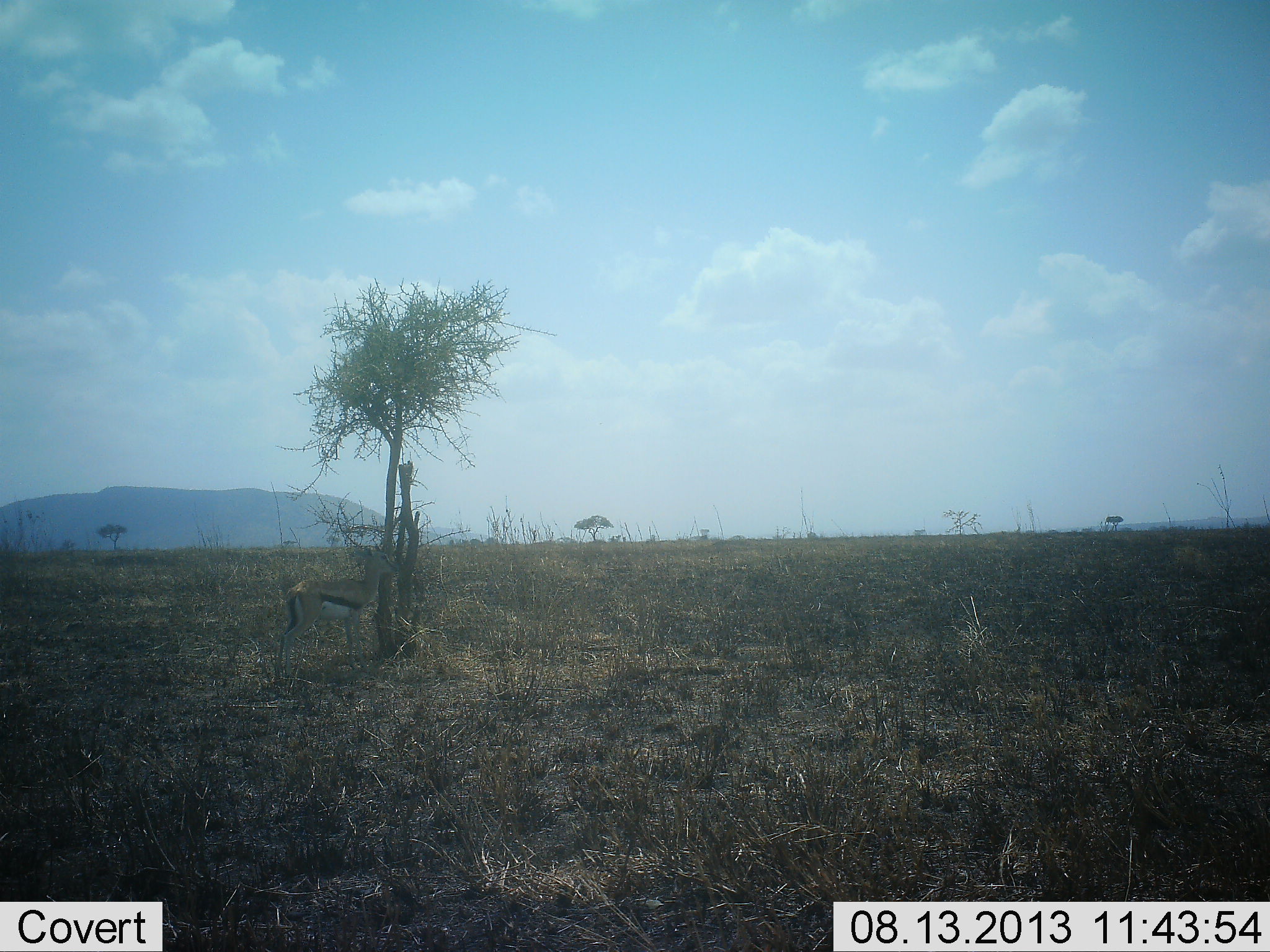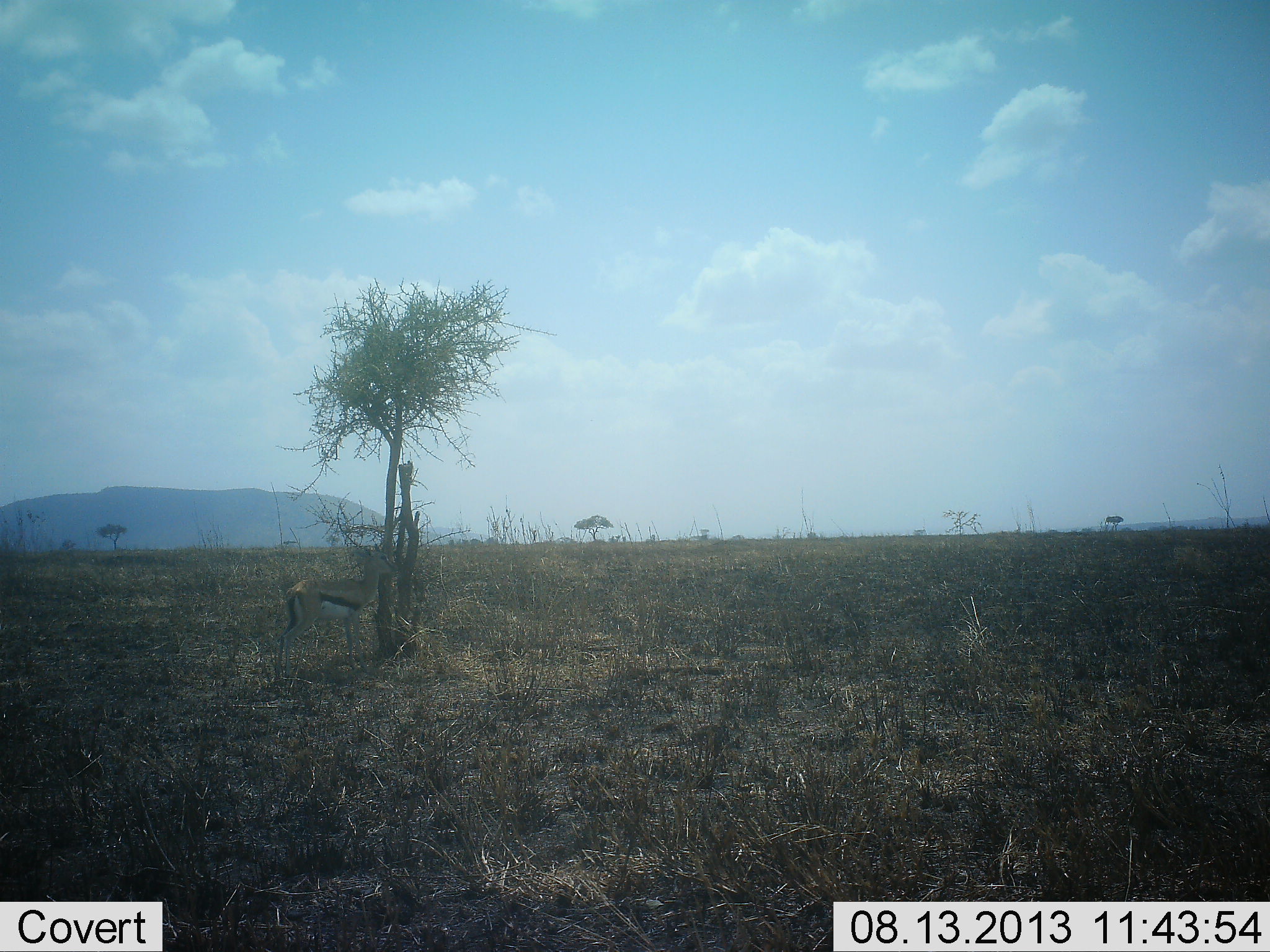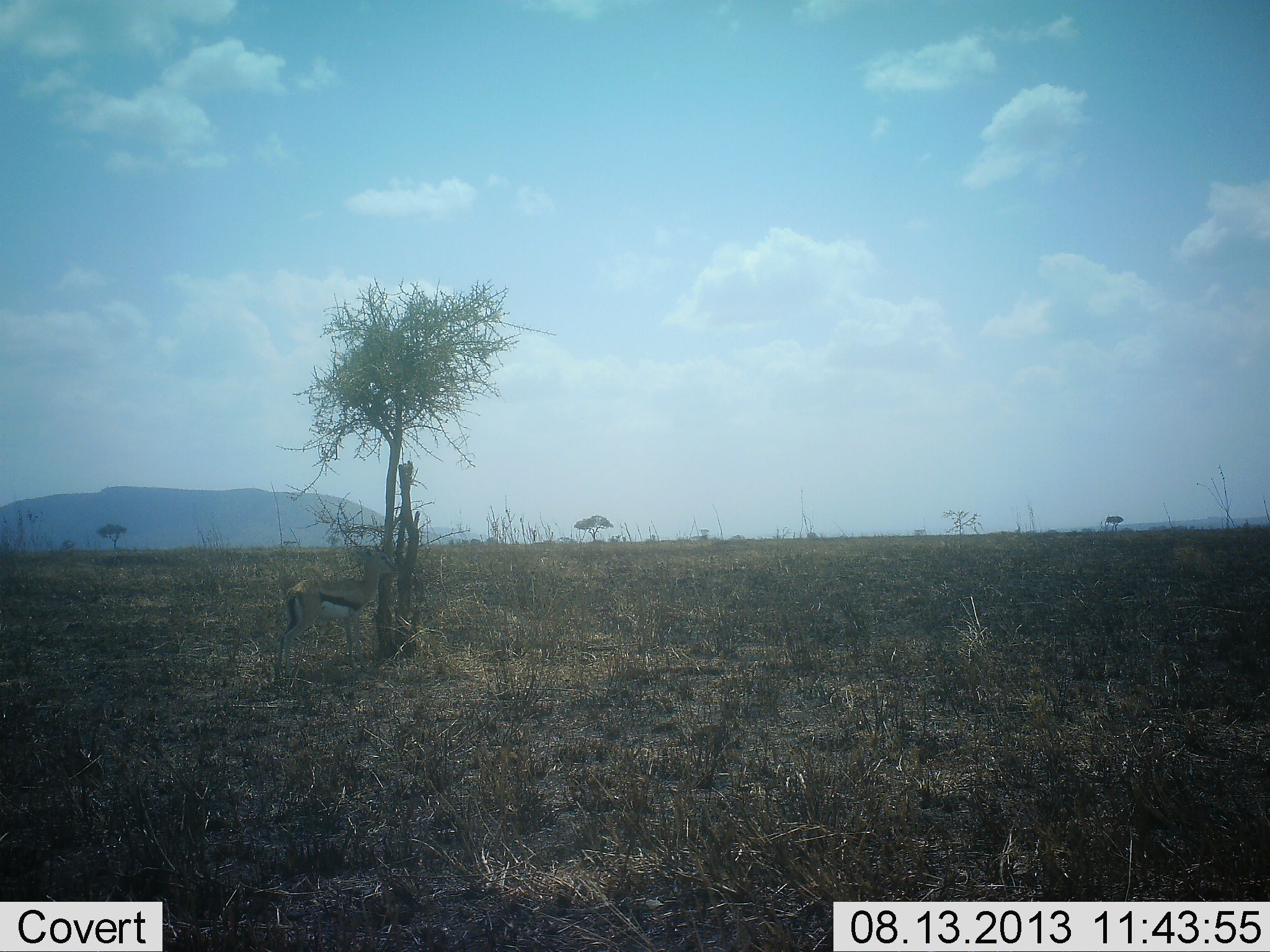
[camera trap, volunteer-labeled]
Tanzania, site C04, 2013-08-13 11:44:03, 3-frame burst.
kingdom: Animalia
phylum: Chordata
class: Mammalia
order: Artiodactyla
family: Bovidae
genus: Eudorcas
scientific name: Eudorcas thomsonii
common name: thomson's gazelle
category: gazellethomsons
Gazellethomsons (thomson's gazelle) (Eudorcas thomsonii), count 1. Behavior (volunteer vote fractions): standing 88%, resting 0%, moving 4%, interacting 0%. Young present (vote fraction): 0%. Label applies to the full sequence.